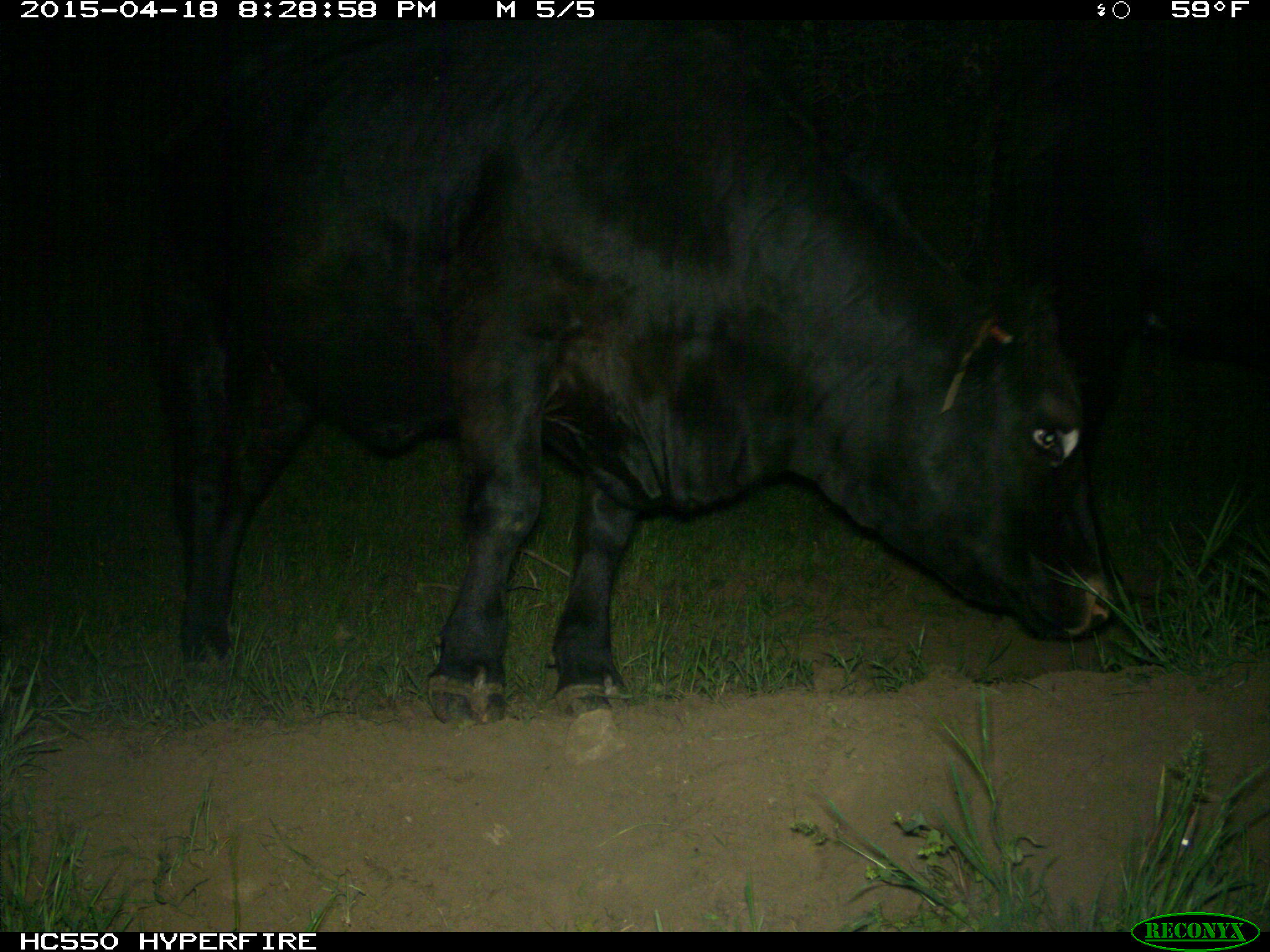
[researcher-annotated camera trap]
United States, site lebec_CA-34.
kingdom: Animalia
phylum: Chordata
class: Mammalia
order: Artiodactyla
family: Bovidae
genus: Bos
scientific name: Bos taurus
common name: domestic cow